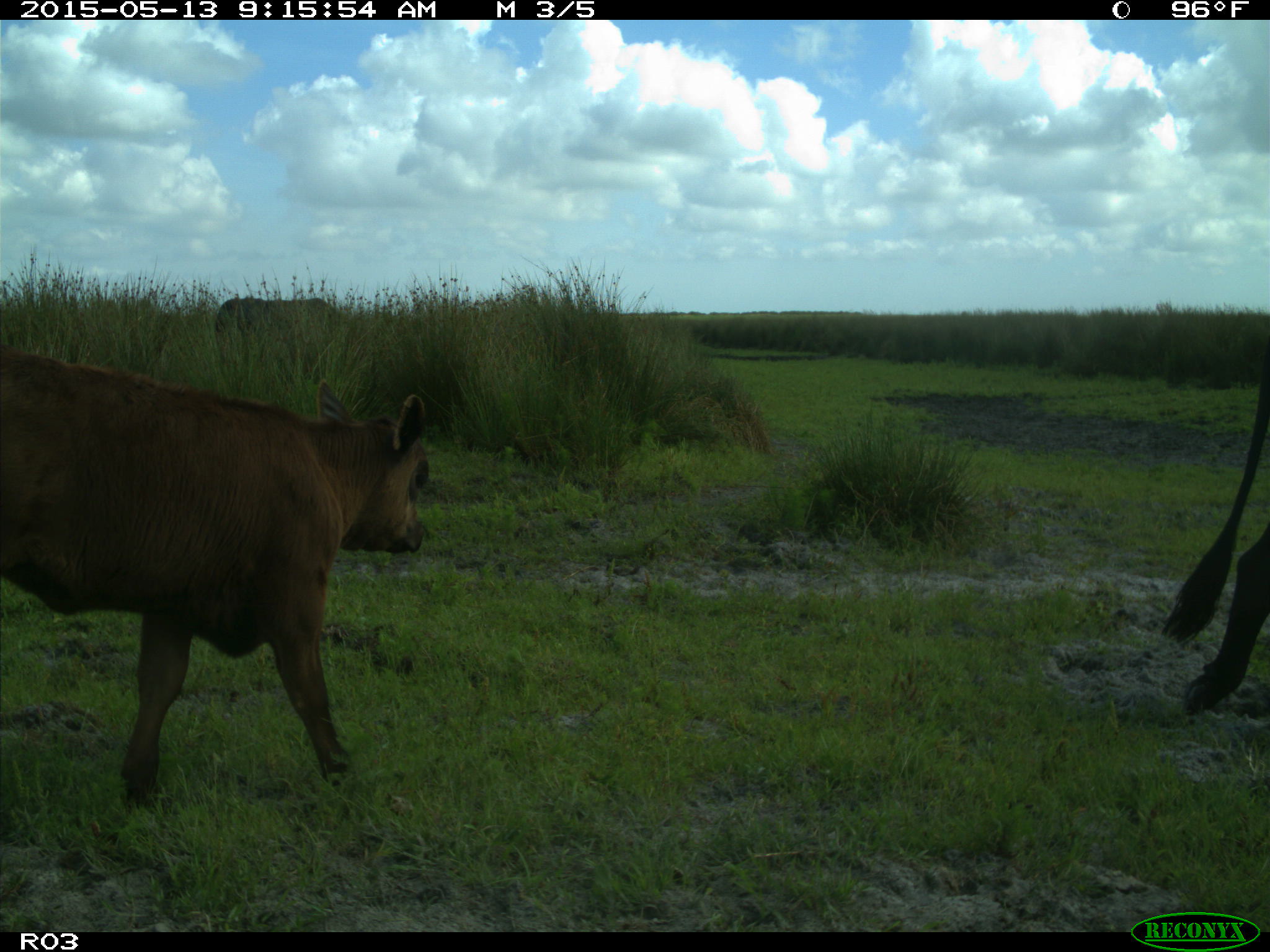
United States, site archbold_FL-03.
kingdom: Animalia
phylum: Chordata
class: Mammalia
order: Artiodactyla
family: Bovidae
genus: Bos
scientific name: Bos taurus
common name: domestic cow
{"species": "Bos taurus (domestic cow)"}